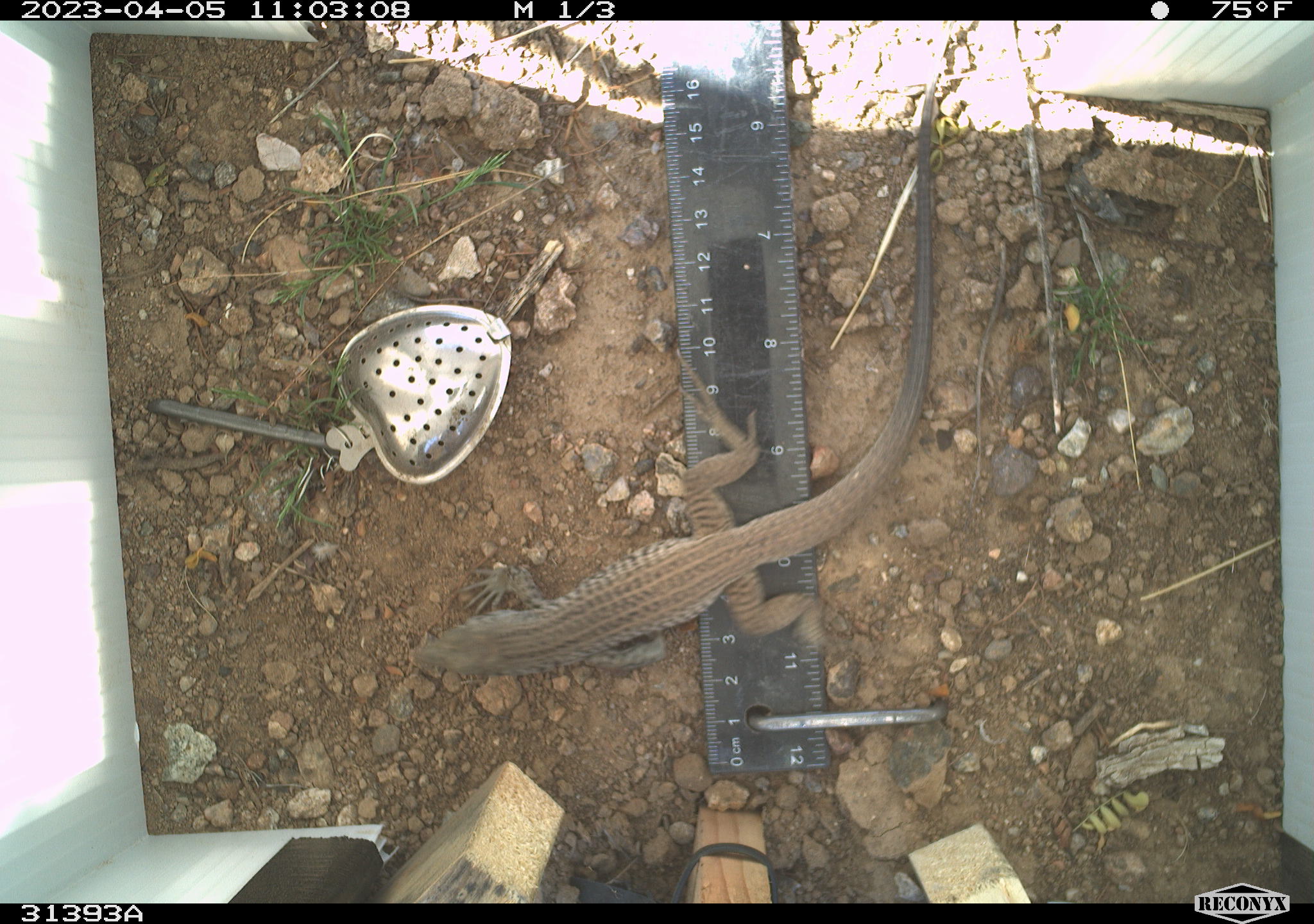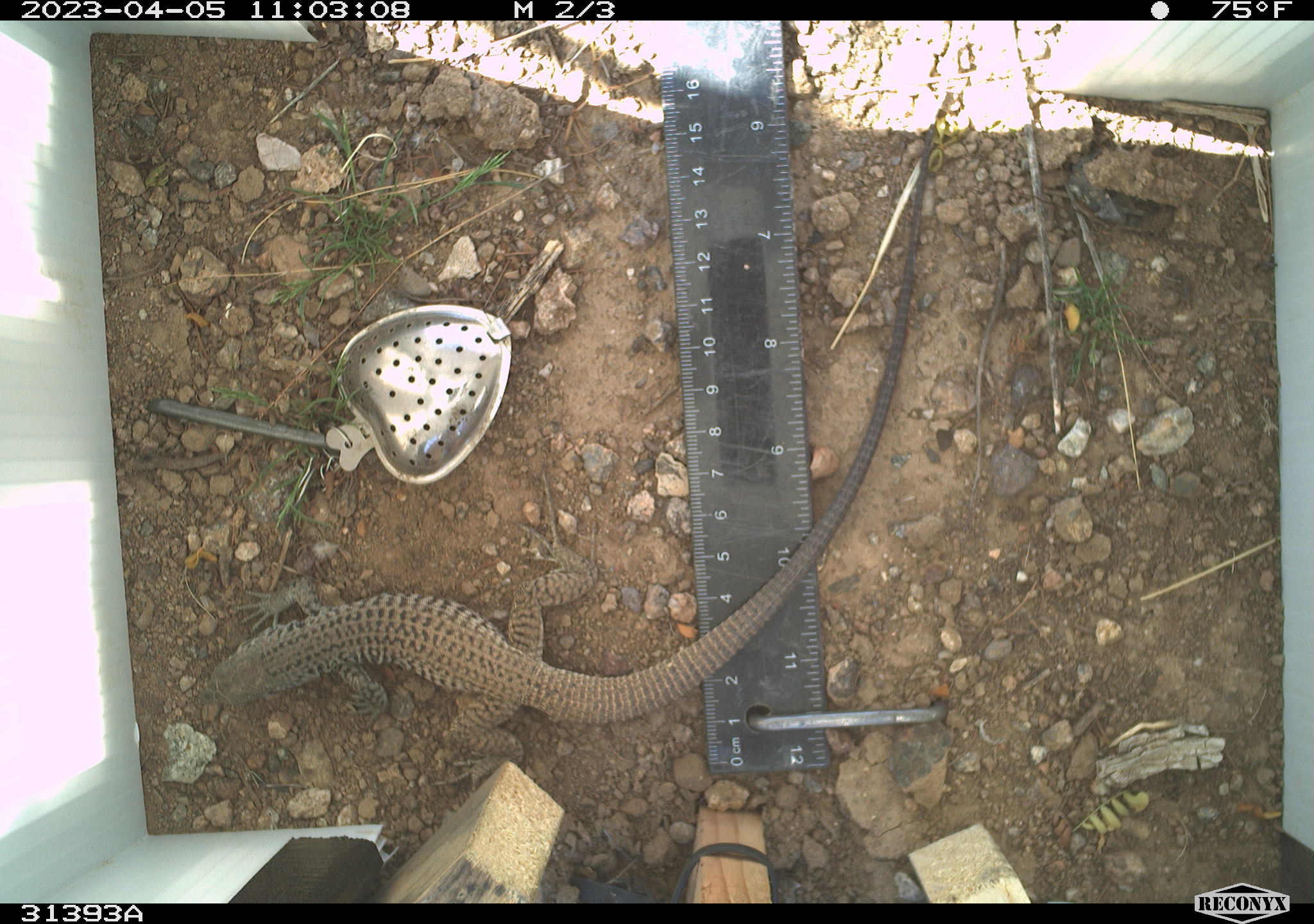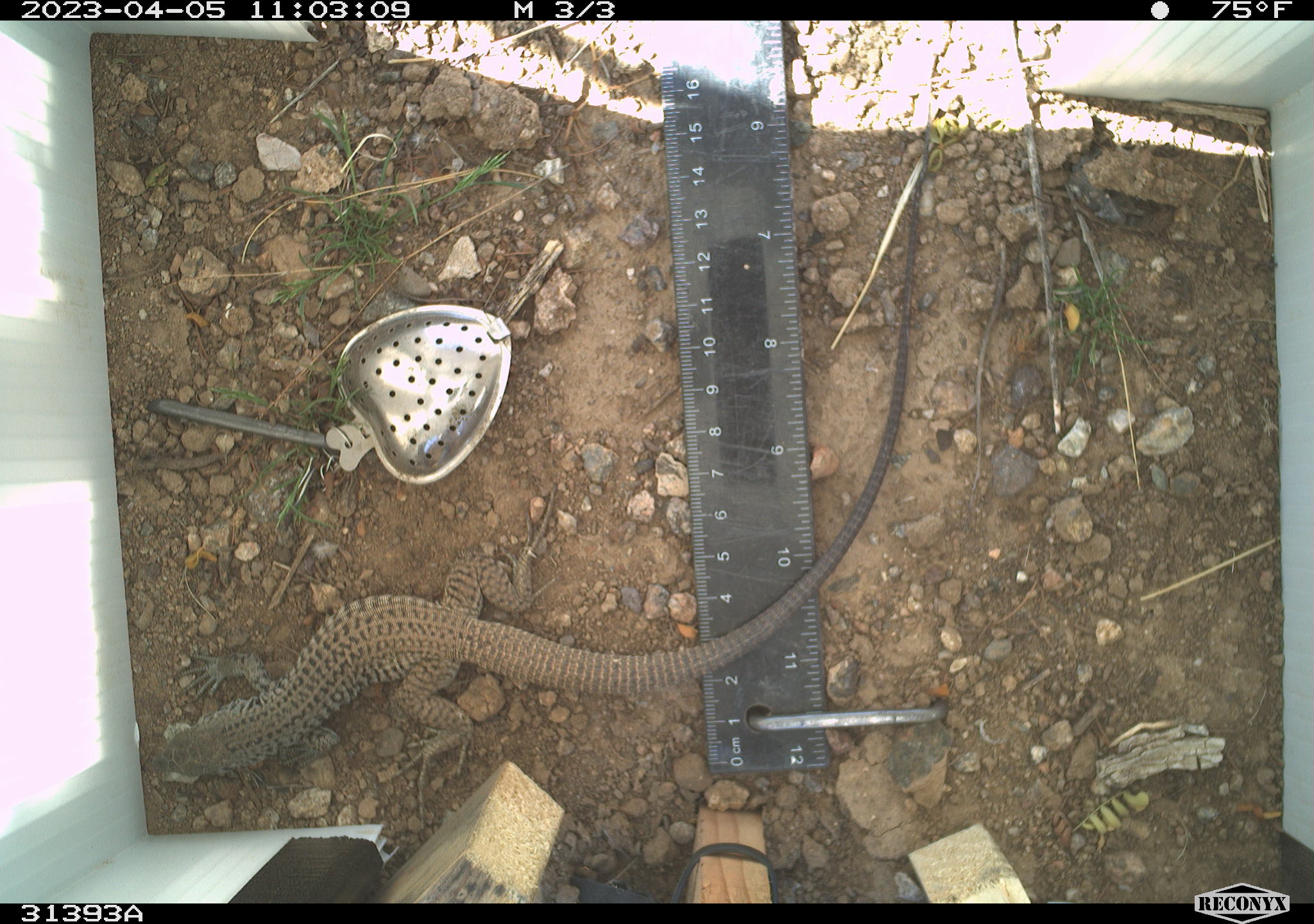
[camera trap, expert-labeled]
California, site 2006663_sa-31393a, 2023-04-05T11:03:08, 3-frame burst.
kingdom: Animalia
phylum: Chordata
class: Reptilia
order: Squamata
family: Teiidae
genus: Aspidoscelis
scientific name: Aspidoscelis tigris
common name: western whiptail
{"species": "western whiptail (Aspidoscelis tigris)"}